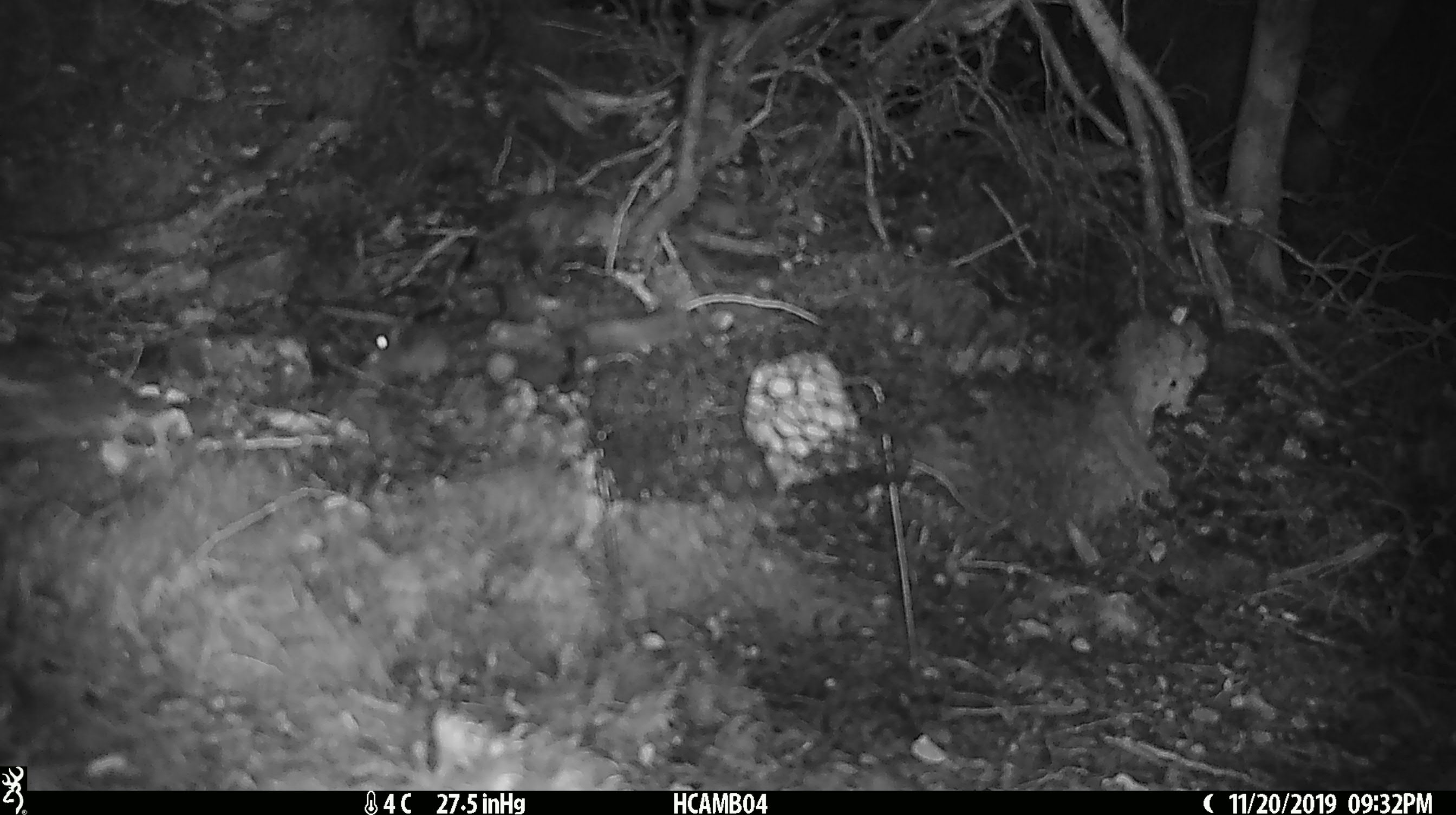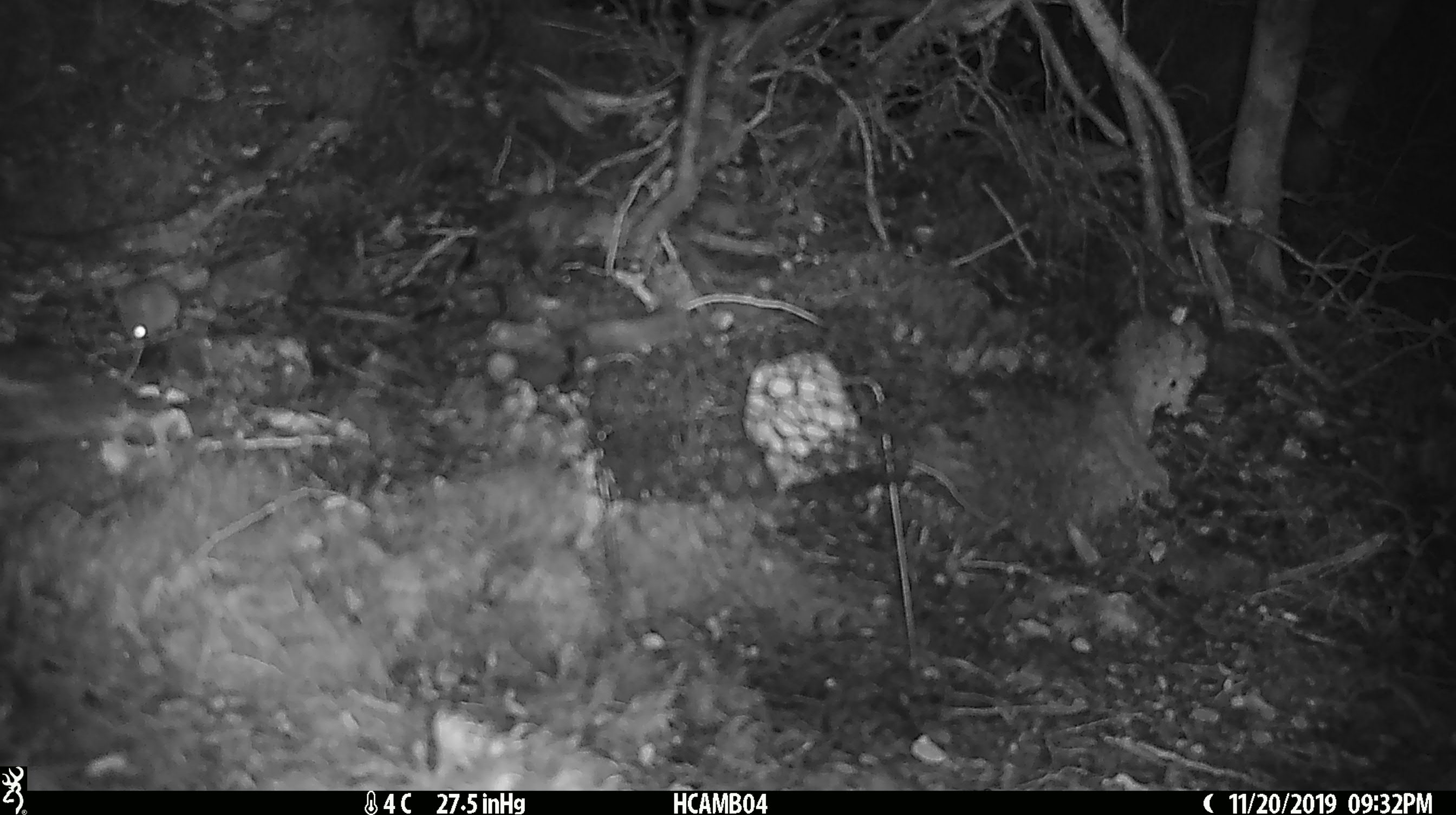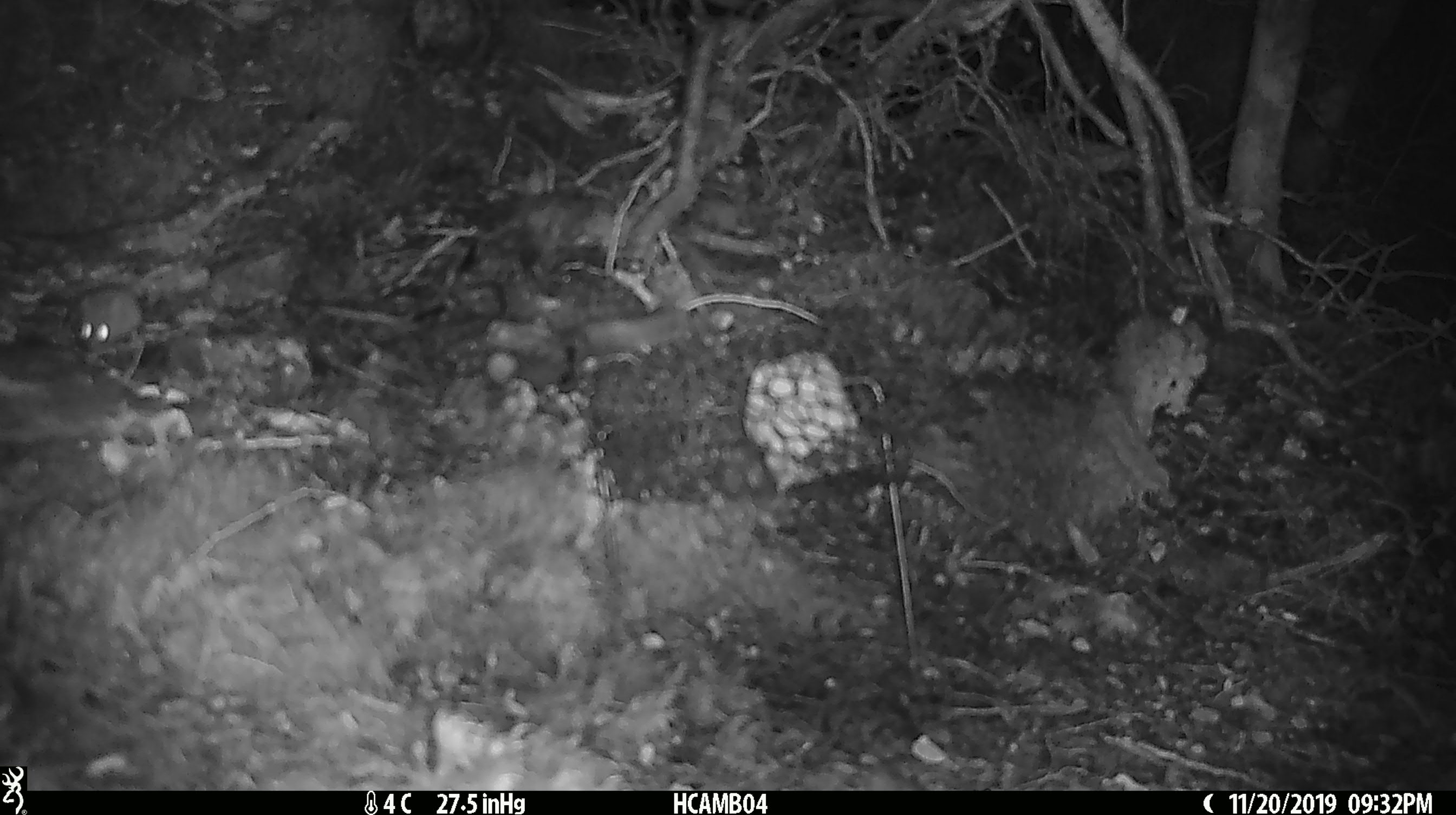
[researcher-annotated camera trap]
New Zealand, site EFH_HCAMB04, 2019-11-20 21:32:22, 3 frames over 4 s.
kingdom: Animalia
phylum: Chordata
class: Mammalia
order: Rodentia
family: Muridae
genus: Mus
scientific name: Mus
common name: mouse